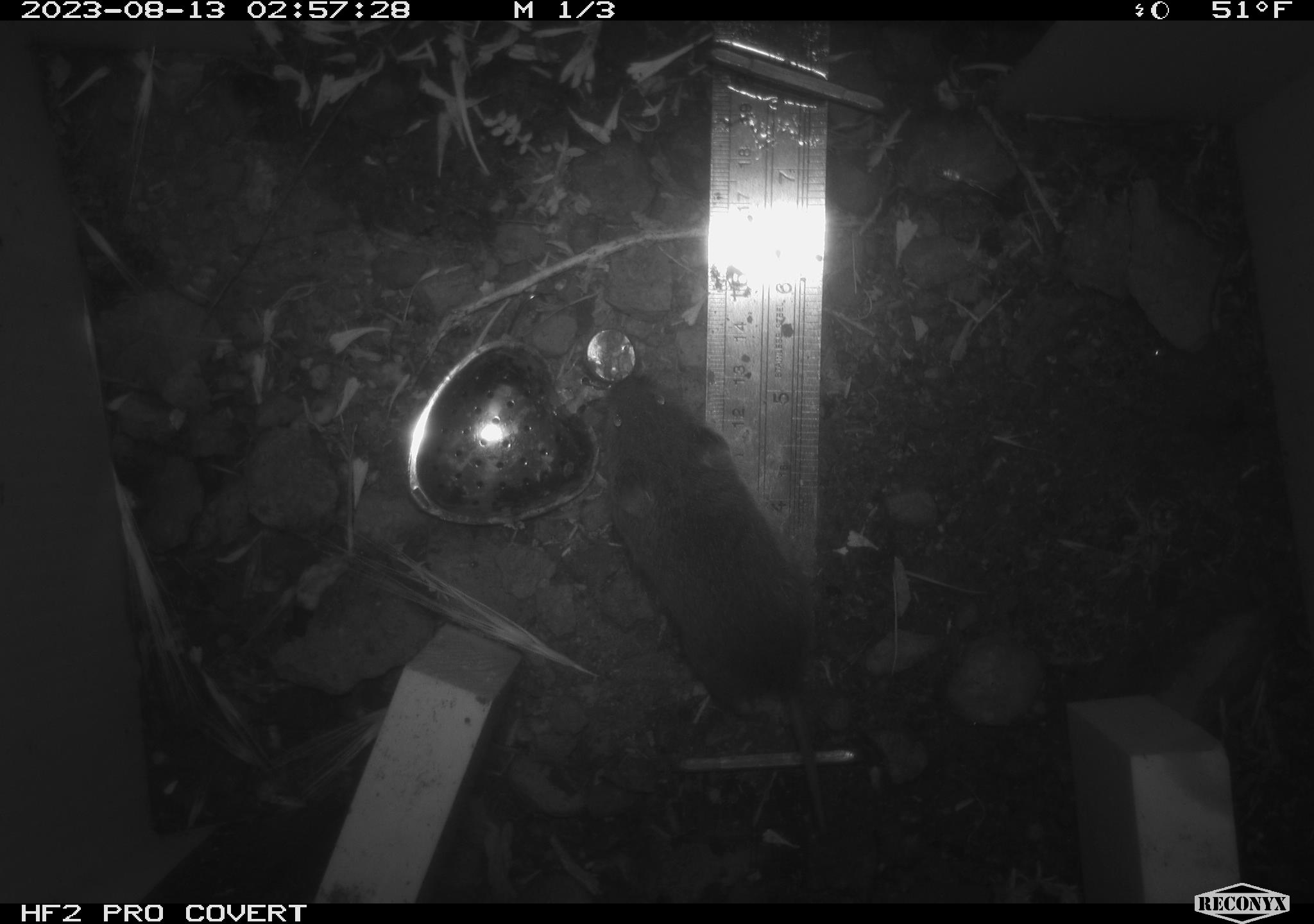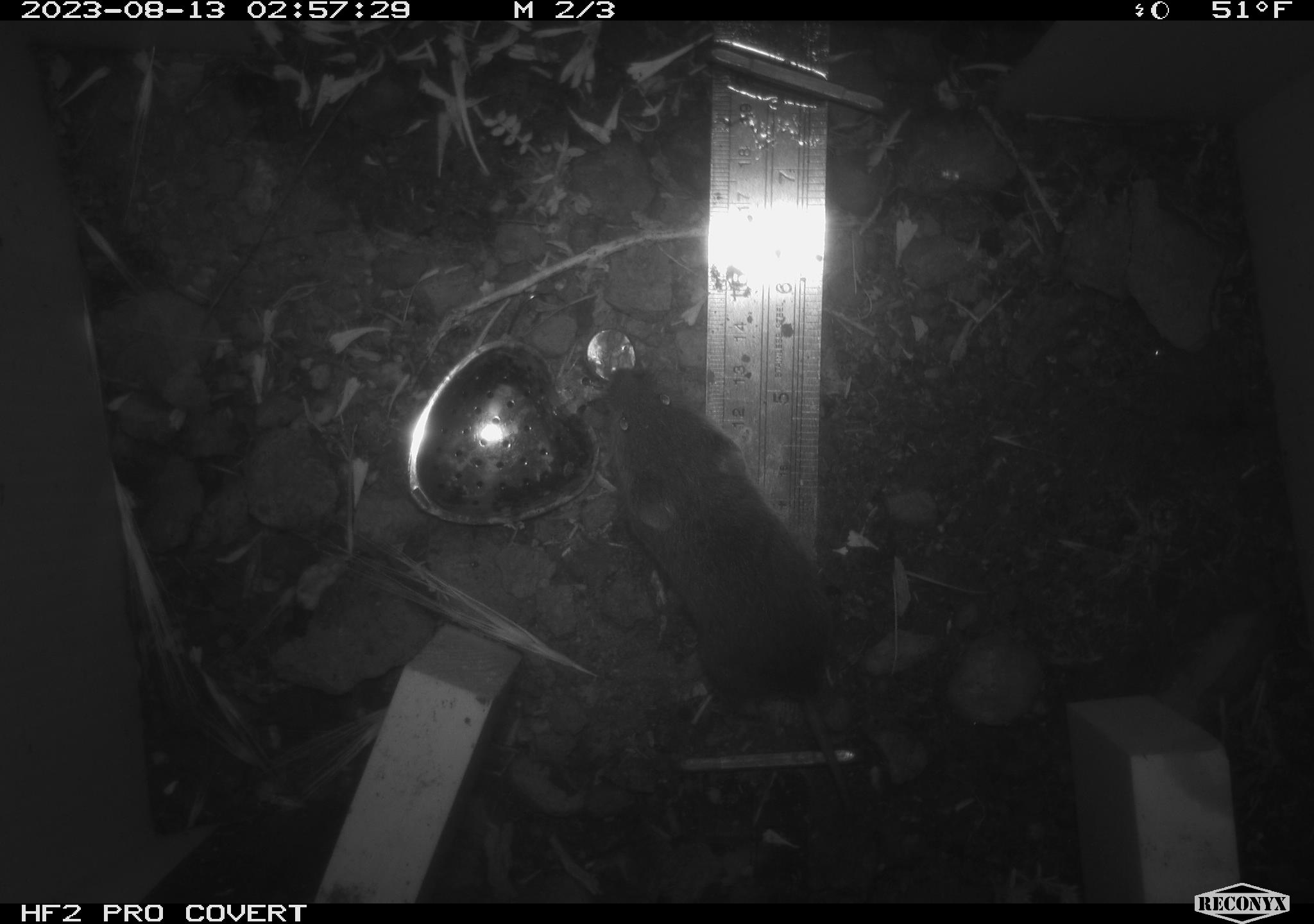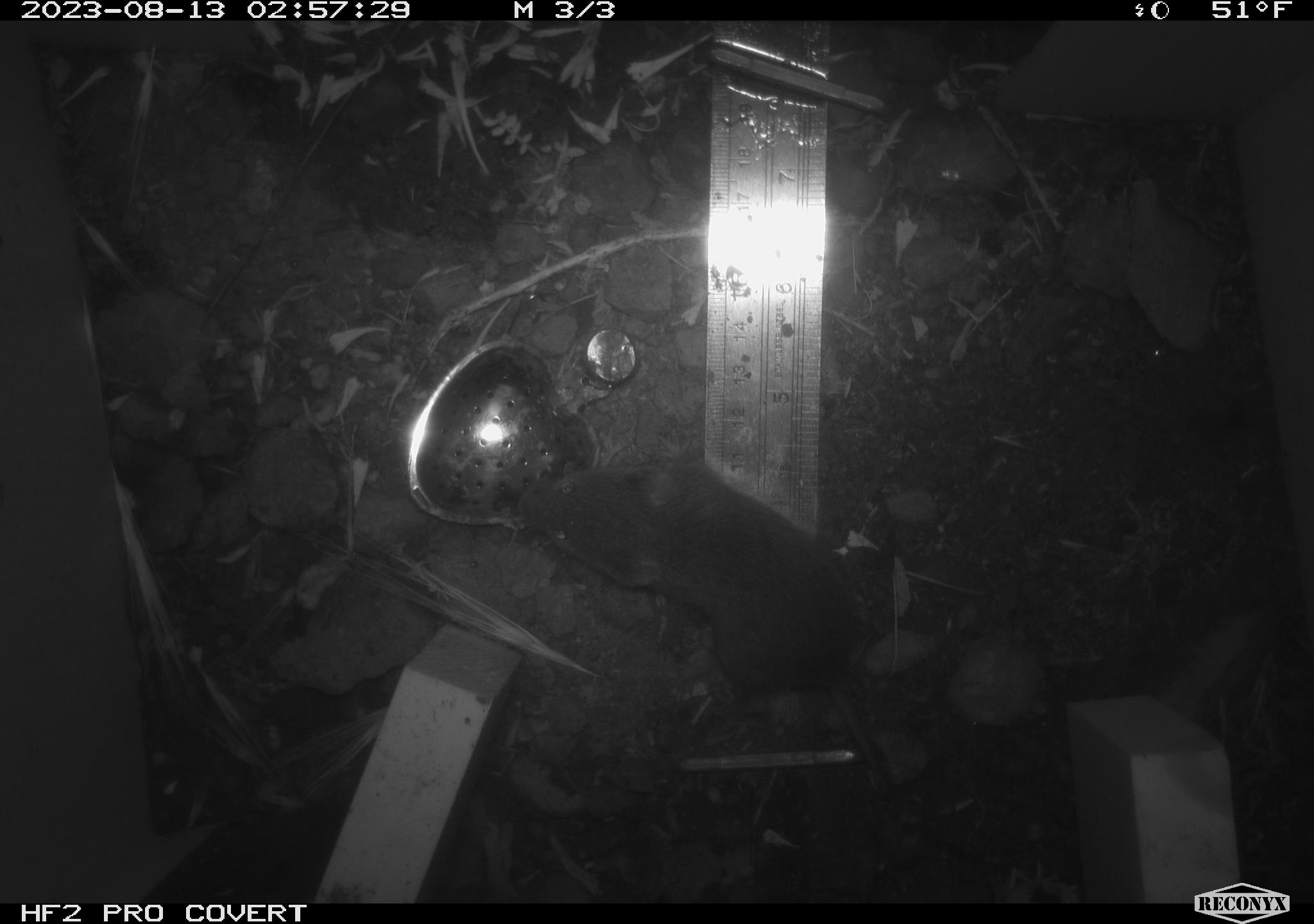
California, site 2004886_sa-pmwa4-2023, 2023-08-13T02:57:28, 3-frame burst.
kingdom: Animalia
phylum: Chordata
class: Mammalia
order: Rodentia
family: Cricetidae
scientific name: Cricetidae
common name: hamsters, voles, lemmings, and allies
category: cricetidae family